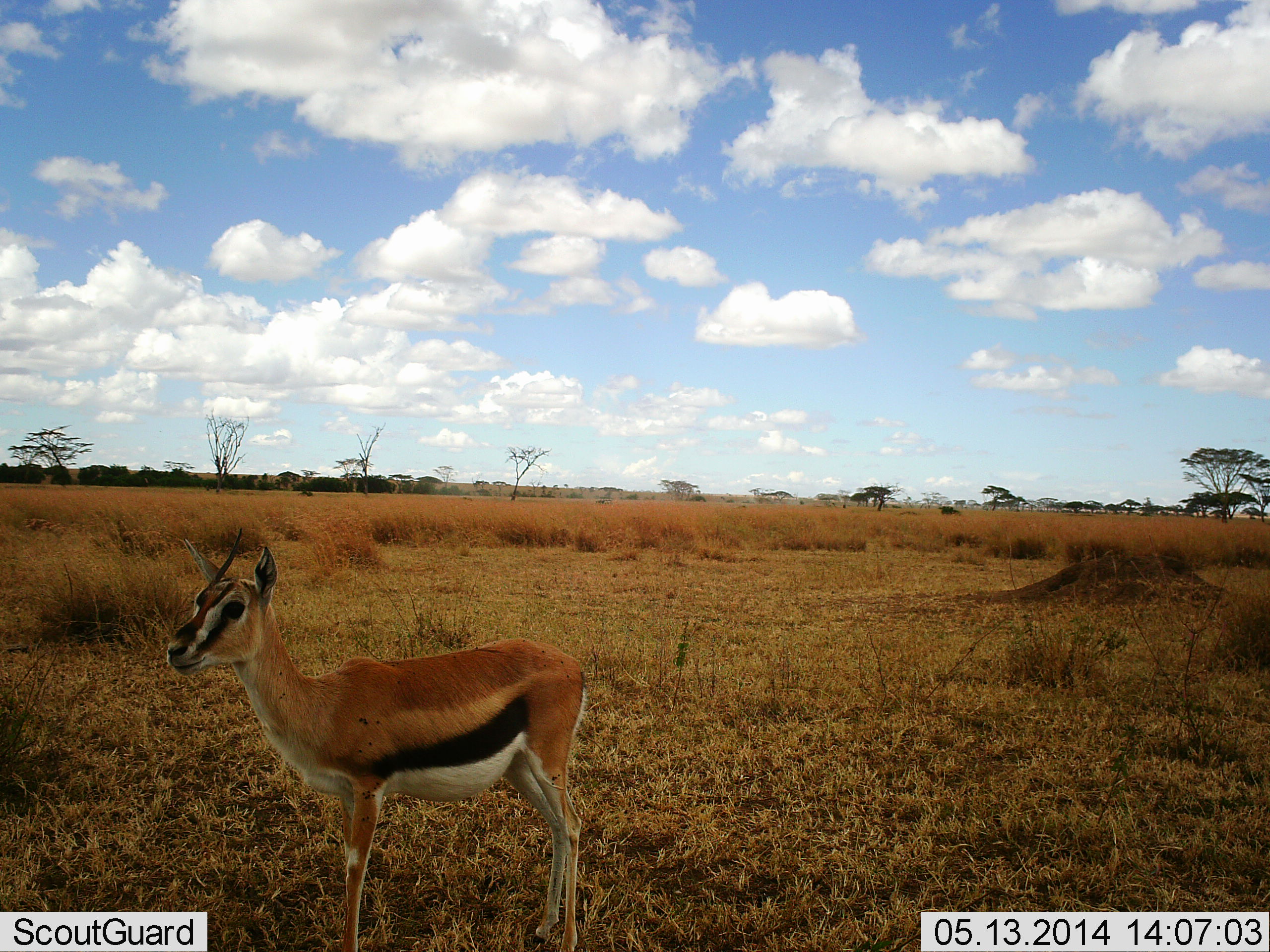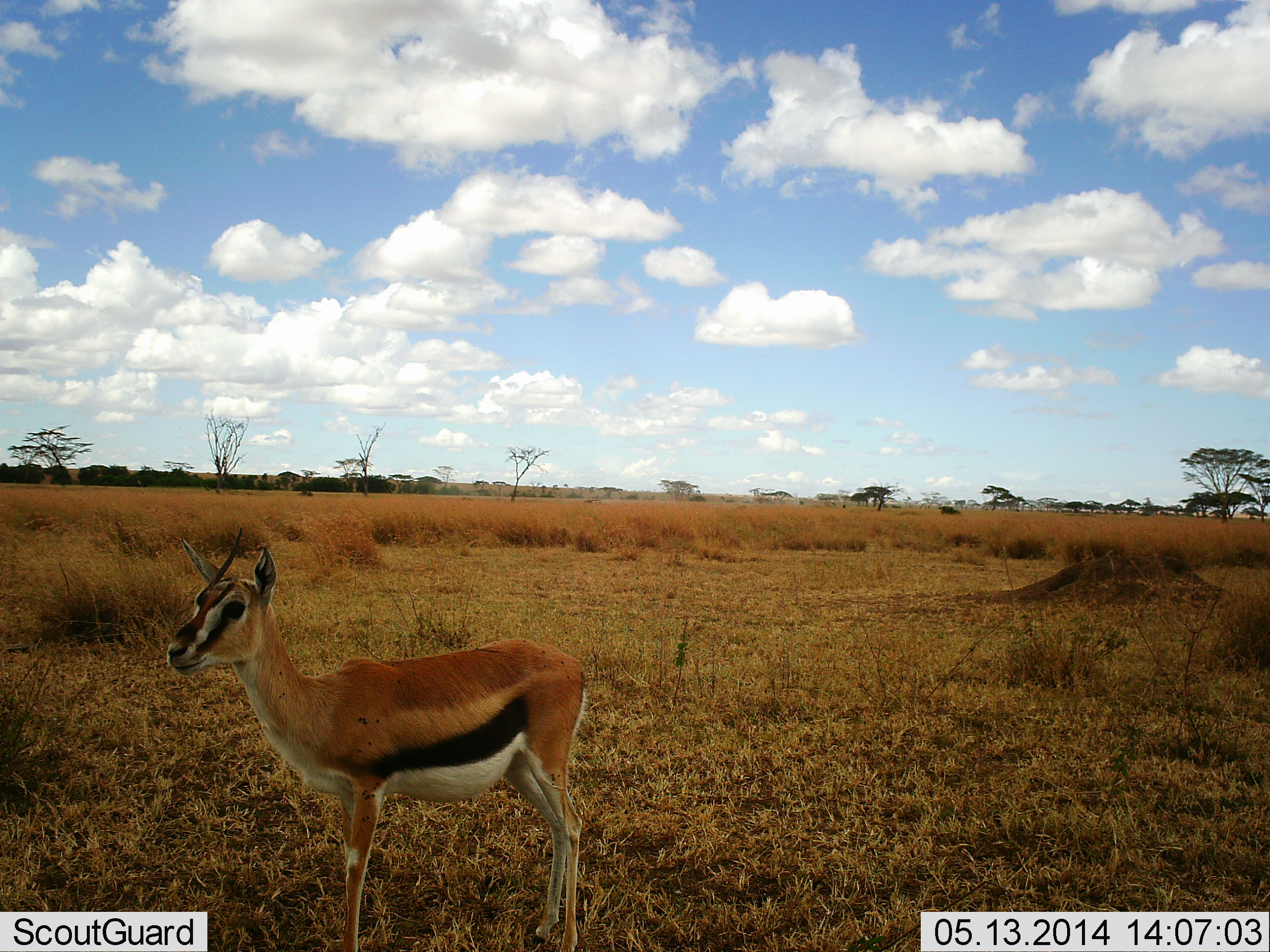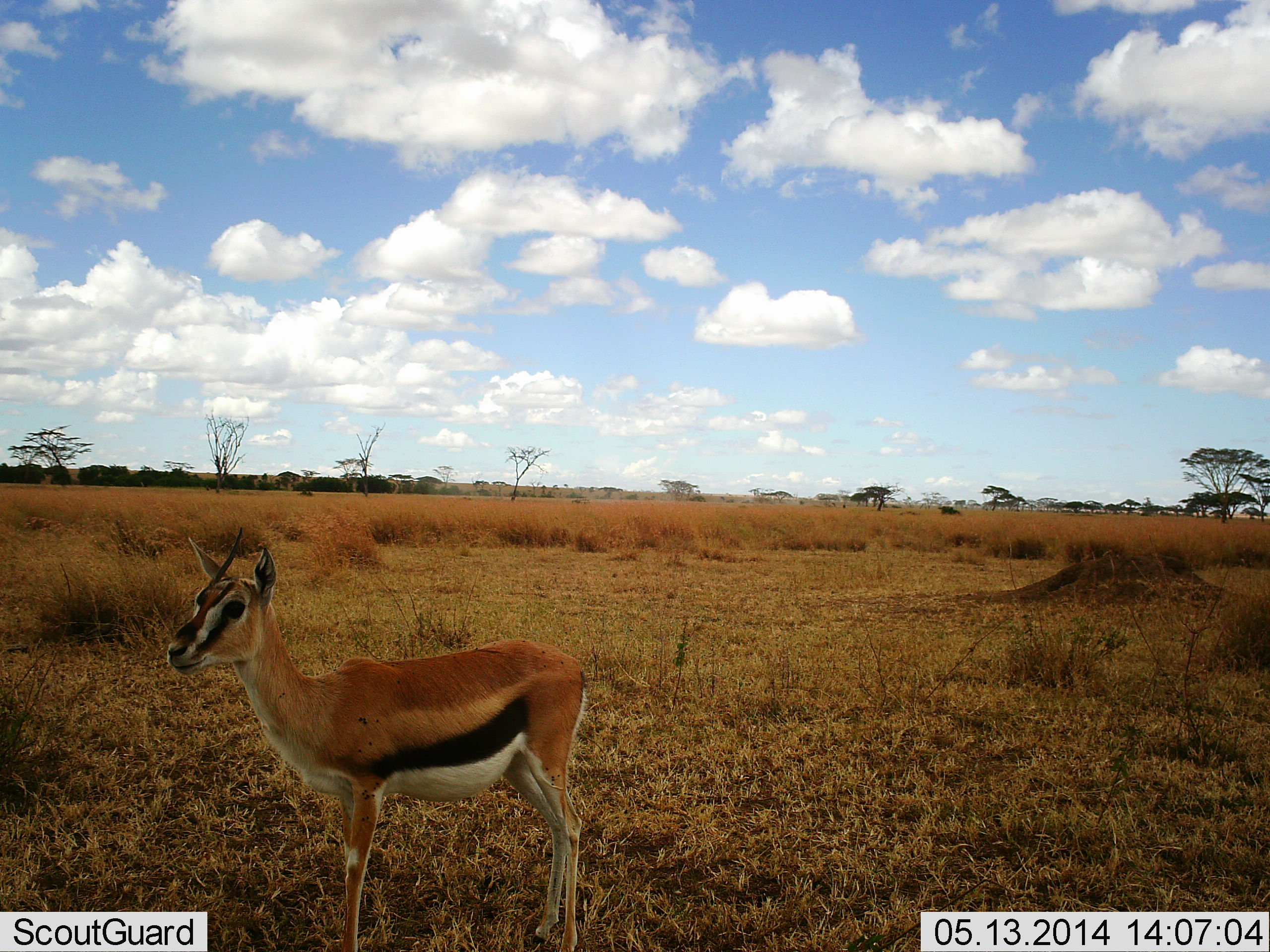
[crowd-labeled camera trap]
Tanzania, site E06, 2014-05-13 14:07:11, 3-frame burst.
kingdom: Animalia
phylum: Chordata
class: Mammalia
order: Artiodactyla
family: Bovidae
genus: Eudorcas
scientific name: Eudorcas thomsonii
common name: thomson's gazelle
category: gazellethomsons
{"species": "gazellethomsons (thomson's gazelle) (Eudorcas thomsonii)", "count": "1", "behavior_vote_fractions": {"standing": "100%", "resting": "8%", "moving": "0%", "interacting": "0%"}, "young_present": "0%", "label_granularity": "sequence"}